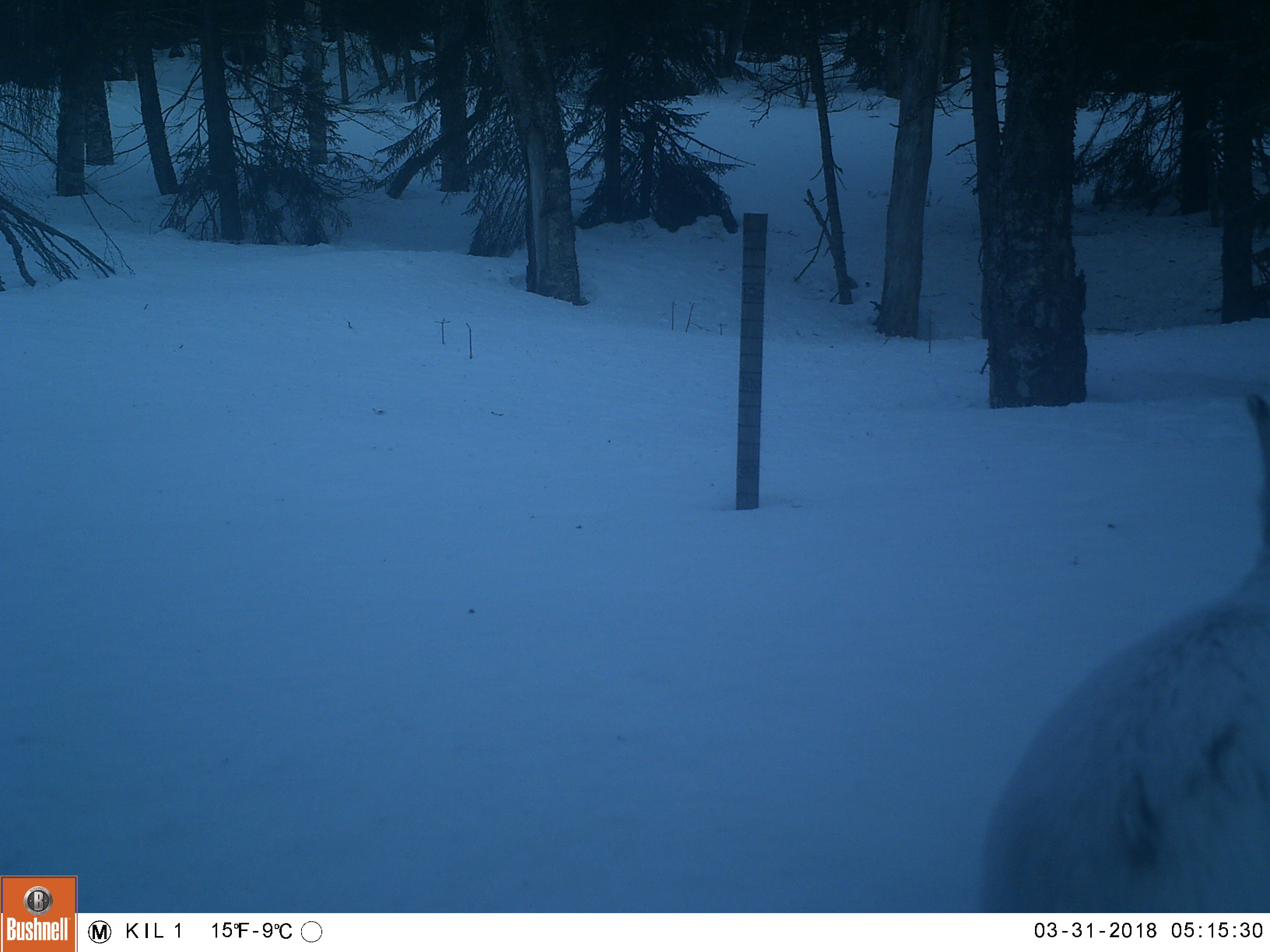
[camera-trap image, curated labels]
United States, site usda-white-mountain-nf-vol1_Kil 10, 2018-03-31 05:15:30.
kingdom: Animalia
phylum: Chordata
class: Mammalia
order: Lagomorpha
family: Leporidae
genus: Lepus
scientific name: Lepus americanus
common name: snowshoe hare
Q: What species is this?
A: Snowshoe hare (Lepus americanus).